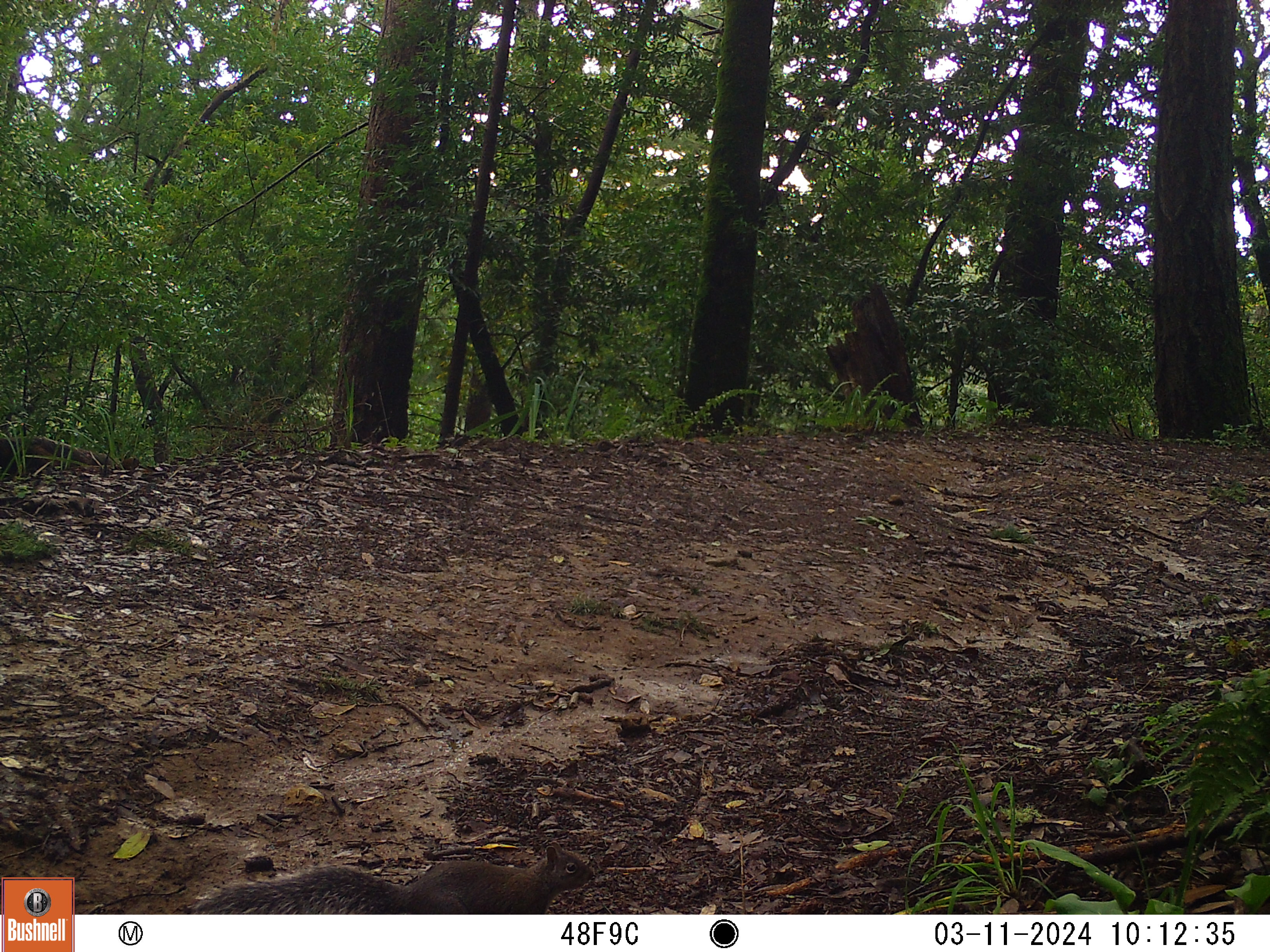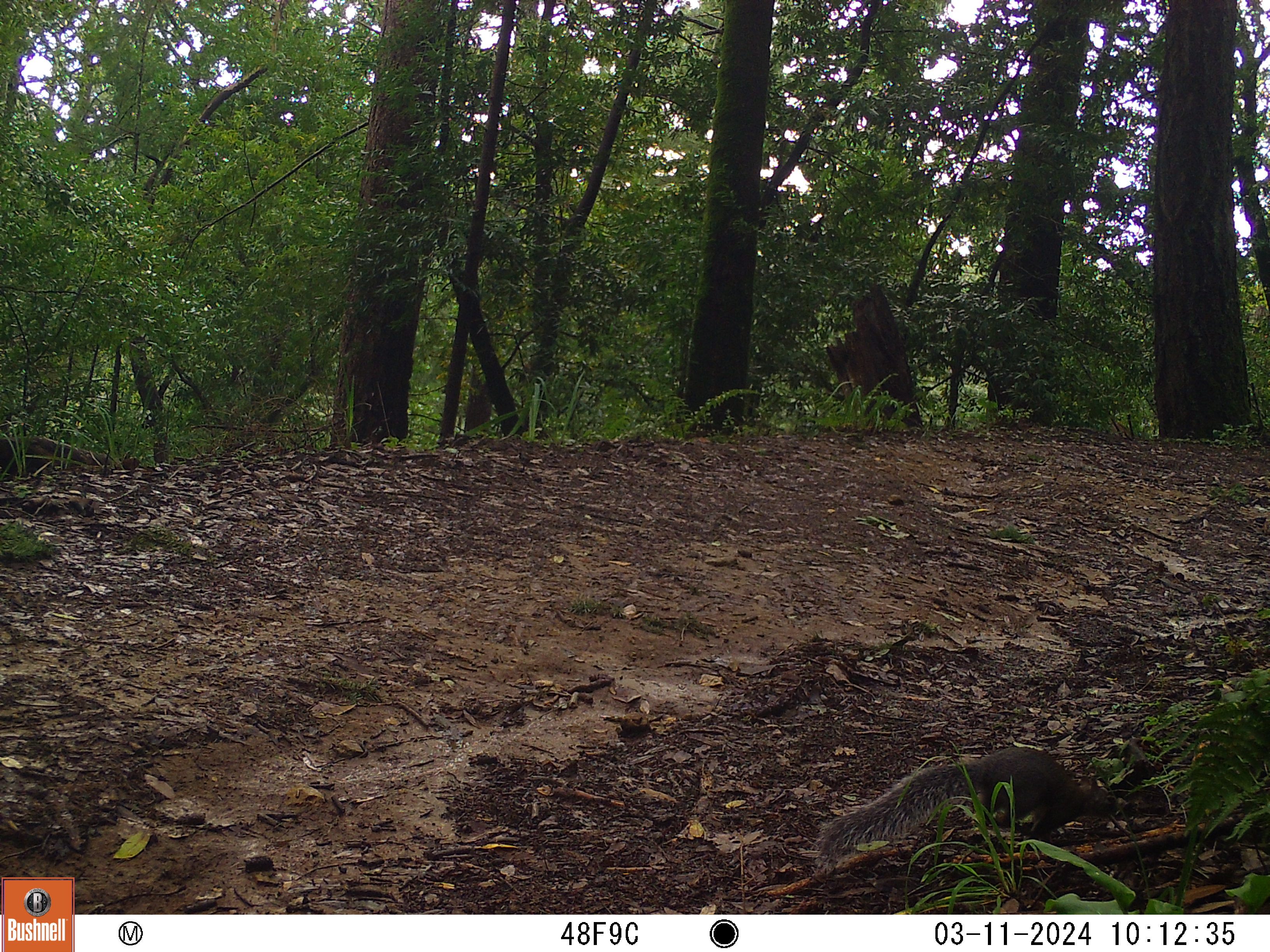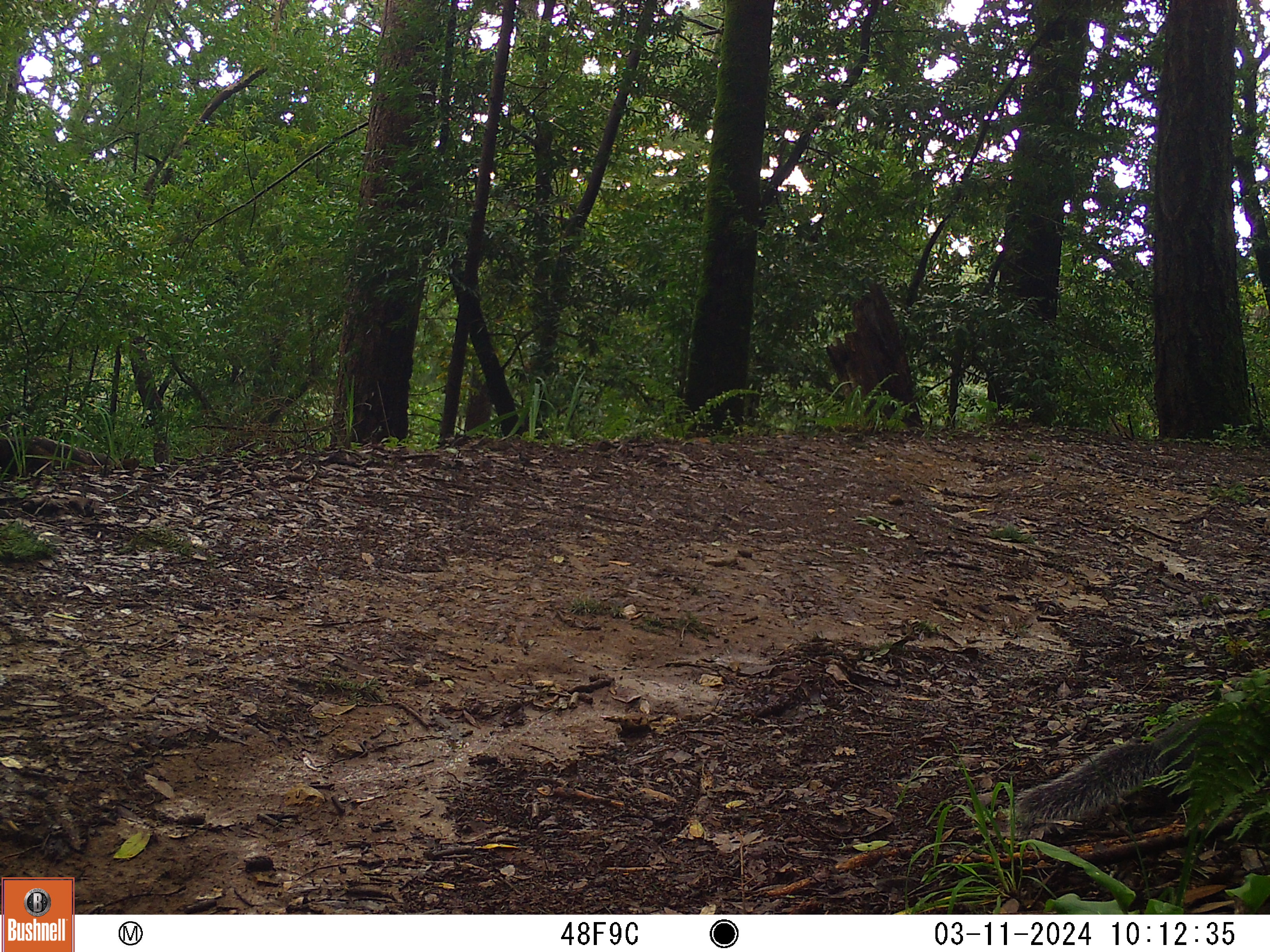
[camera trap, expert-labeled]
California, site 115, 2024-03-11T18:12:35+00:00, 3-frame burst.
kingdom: Animalia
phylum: Chordata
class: Mammalia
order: Rodentia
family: Sciuridae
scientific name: Sciuridae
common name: squirrel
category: unknown squirrel